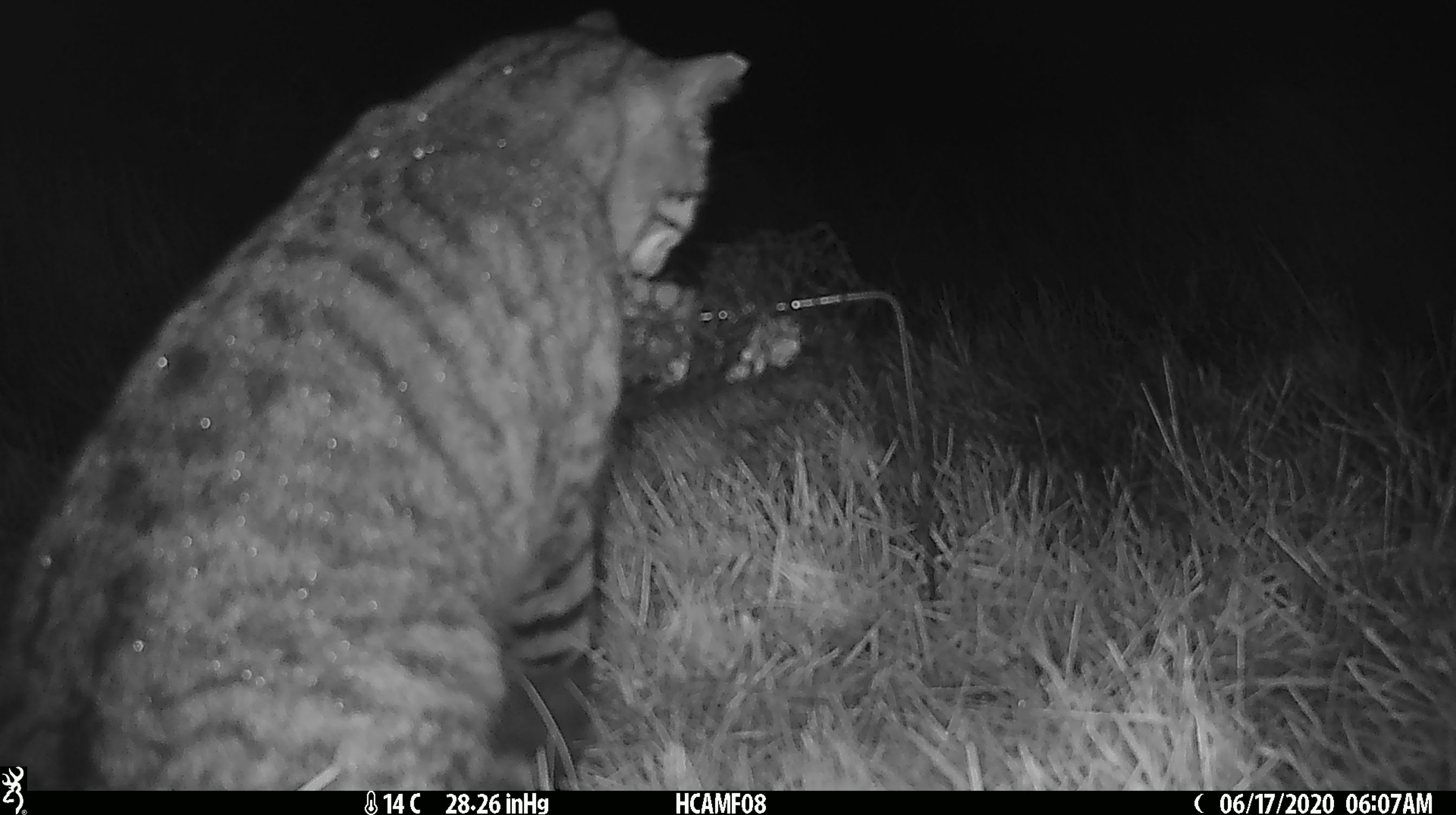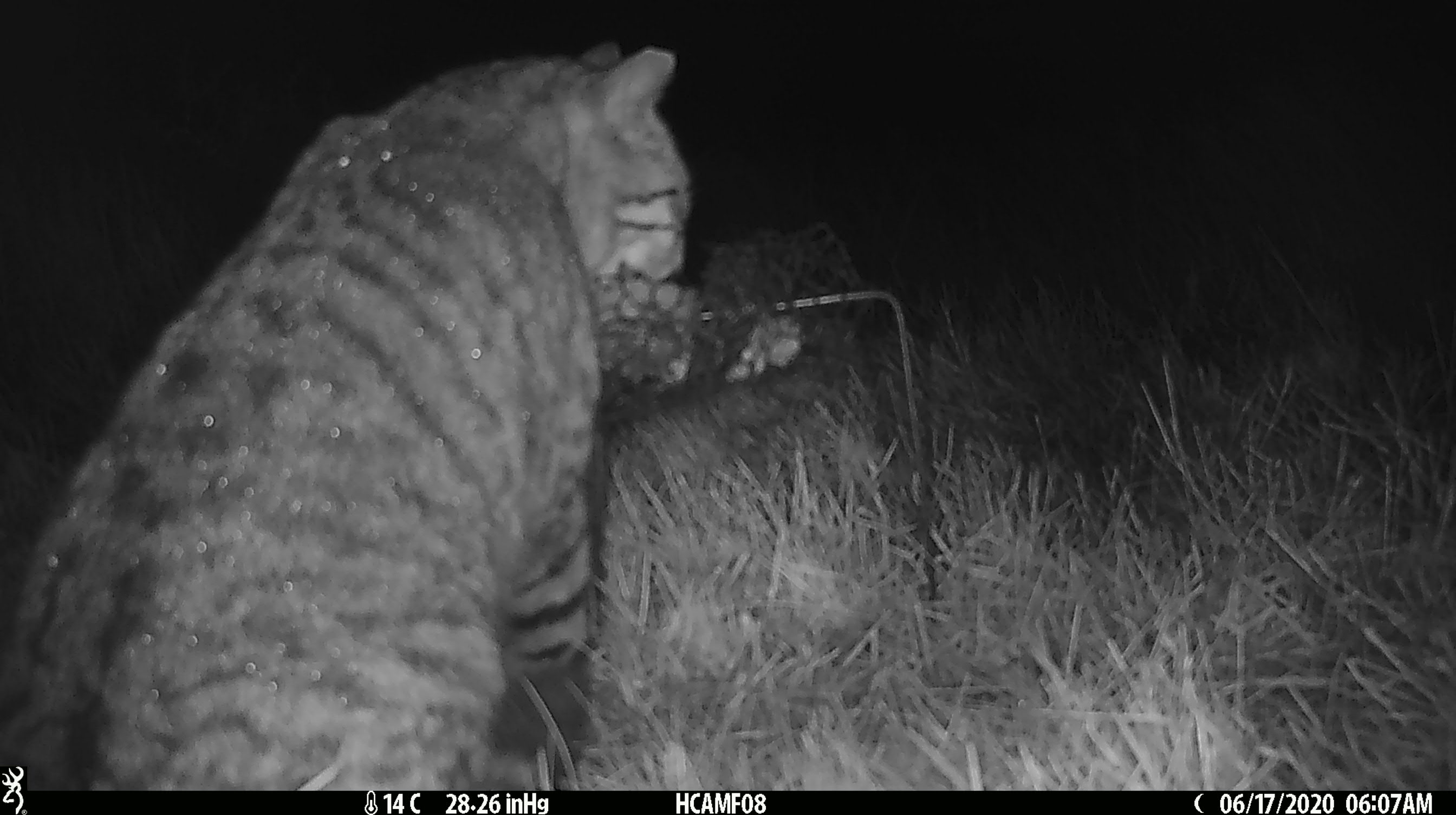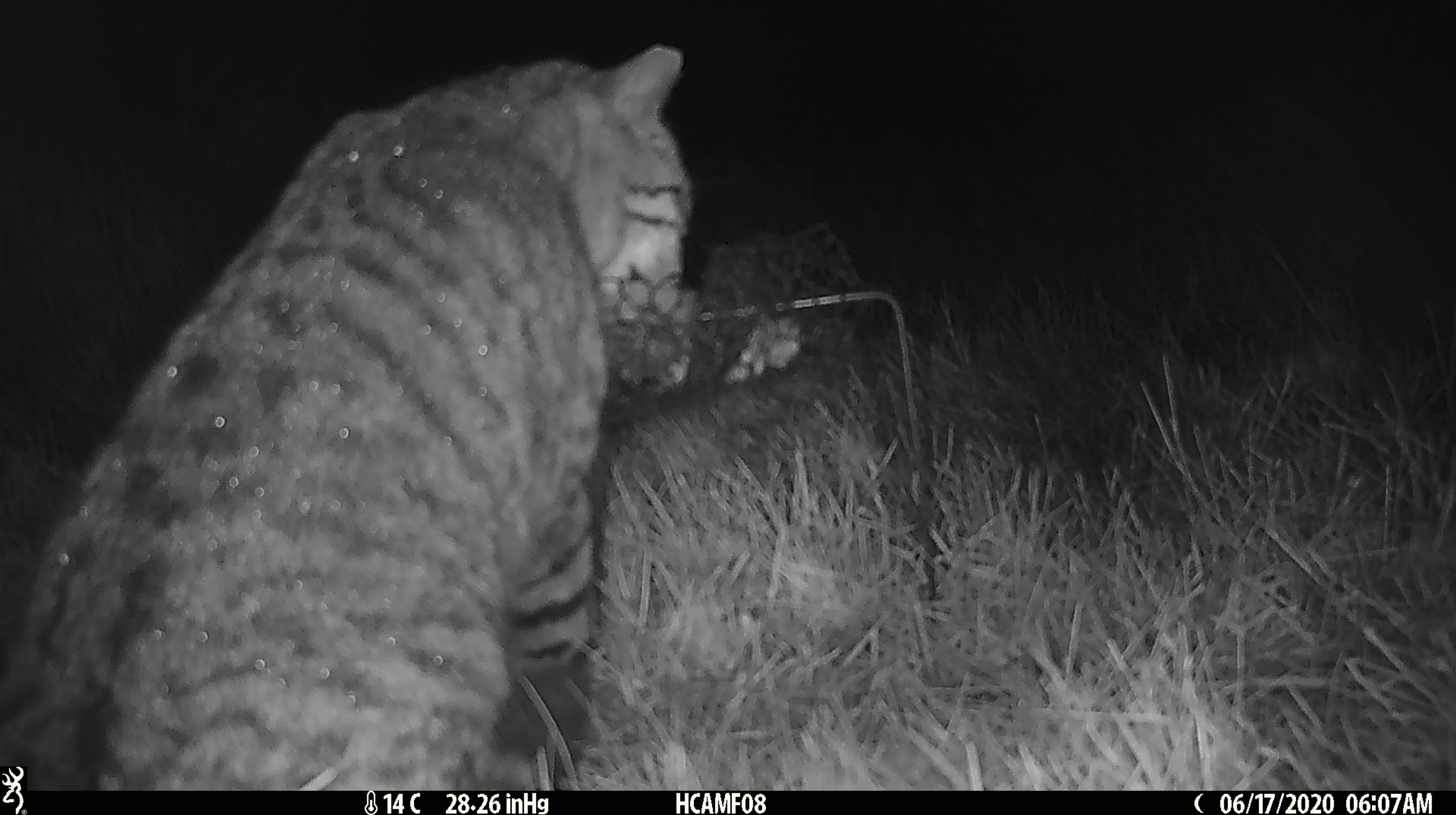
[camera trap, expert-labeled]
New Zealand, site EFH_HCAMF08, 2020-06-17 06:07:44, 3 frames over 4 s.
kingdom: Animalia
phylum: Chordata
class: Mammalia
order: Carnivora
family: Felidae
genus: Felis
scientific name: Felis catus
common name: domestic cat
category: cat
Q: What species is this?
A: Cat (domestic cat) (Felis catus).